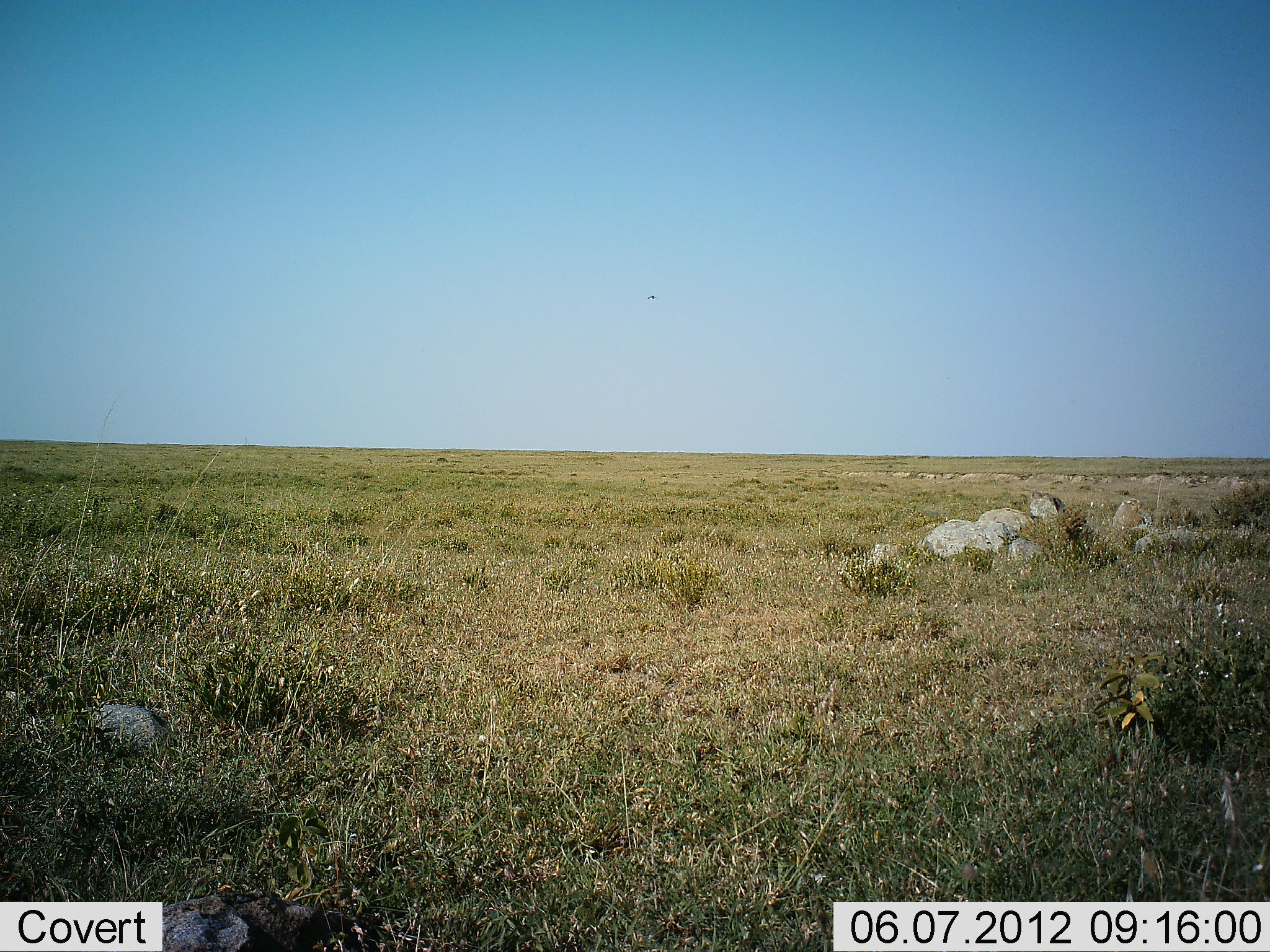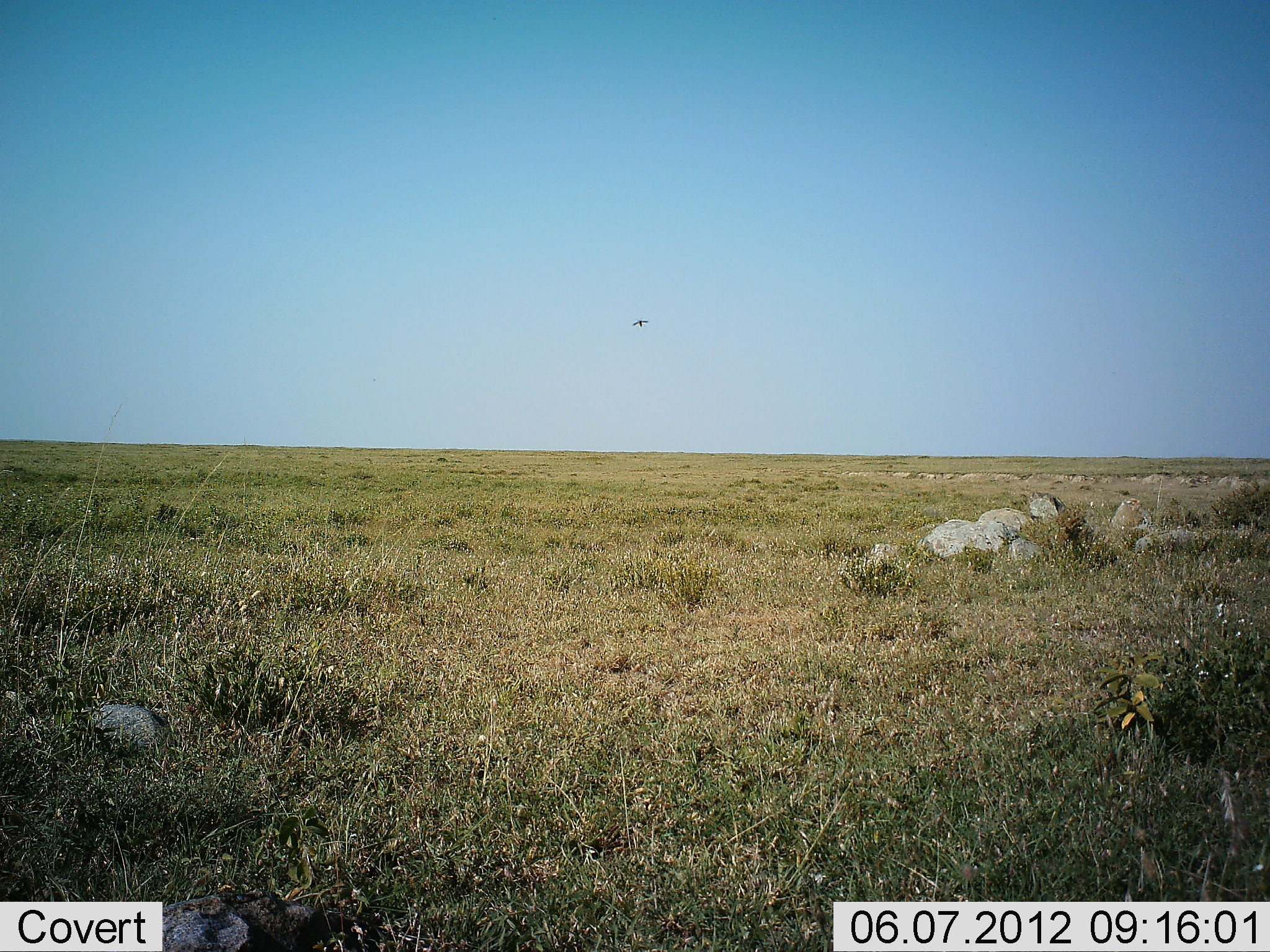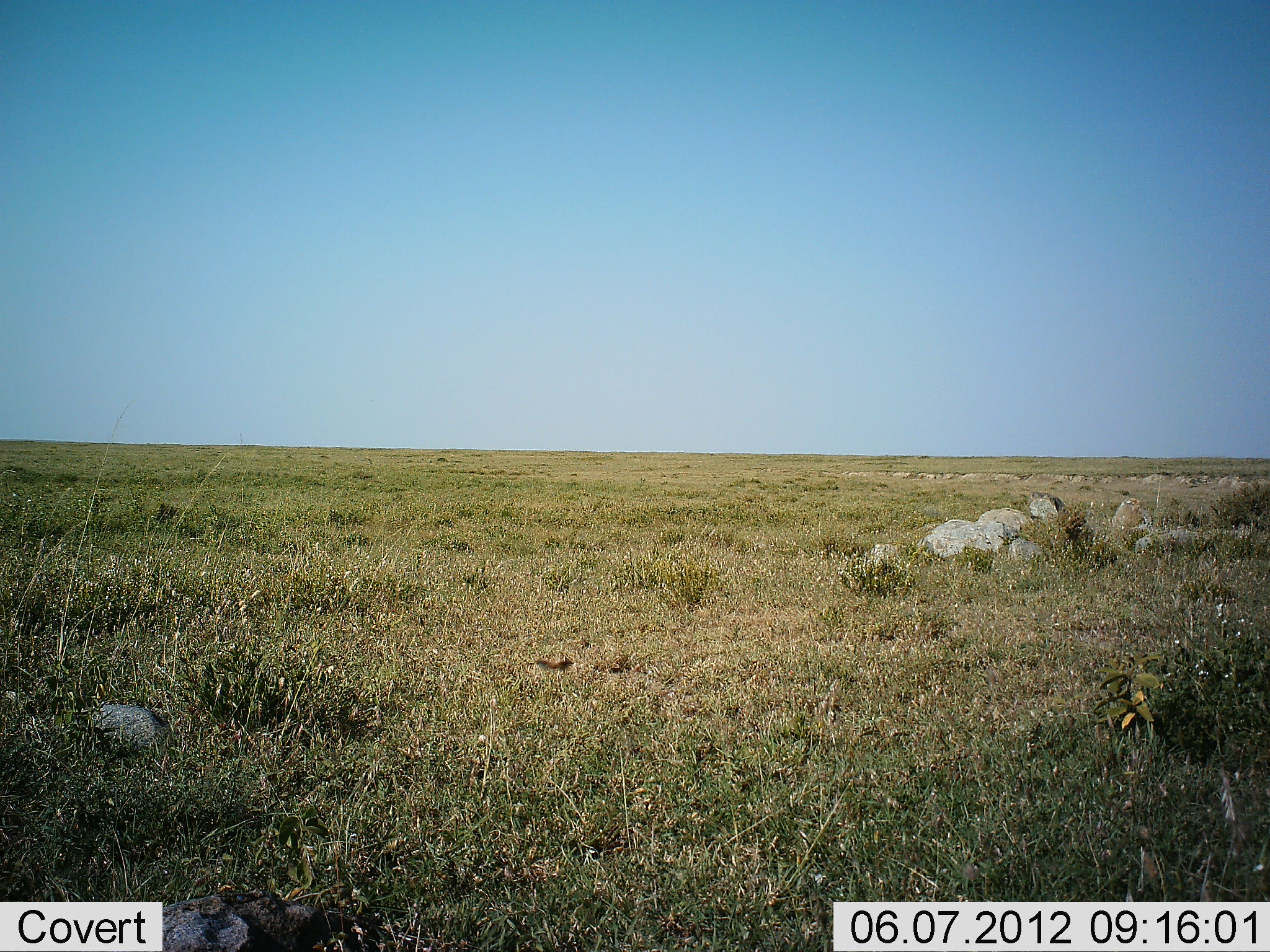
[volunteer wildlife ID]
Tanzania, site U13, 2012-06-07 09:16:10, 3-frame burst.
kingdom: Animalia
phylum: Chordata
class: Aves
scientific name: Aves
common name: bird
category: otherbird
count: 1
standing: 0%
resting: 0%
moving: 100%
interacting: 0%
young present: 0%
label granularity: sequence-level